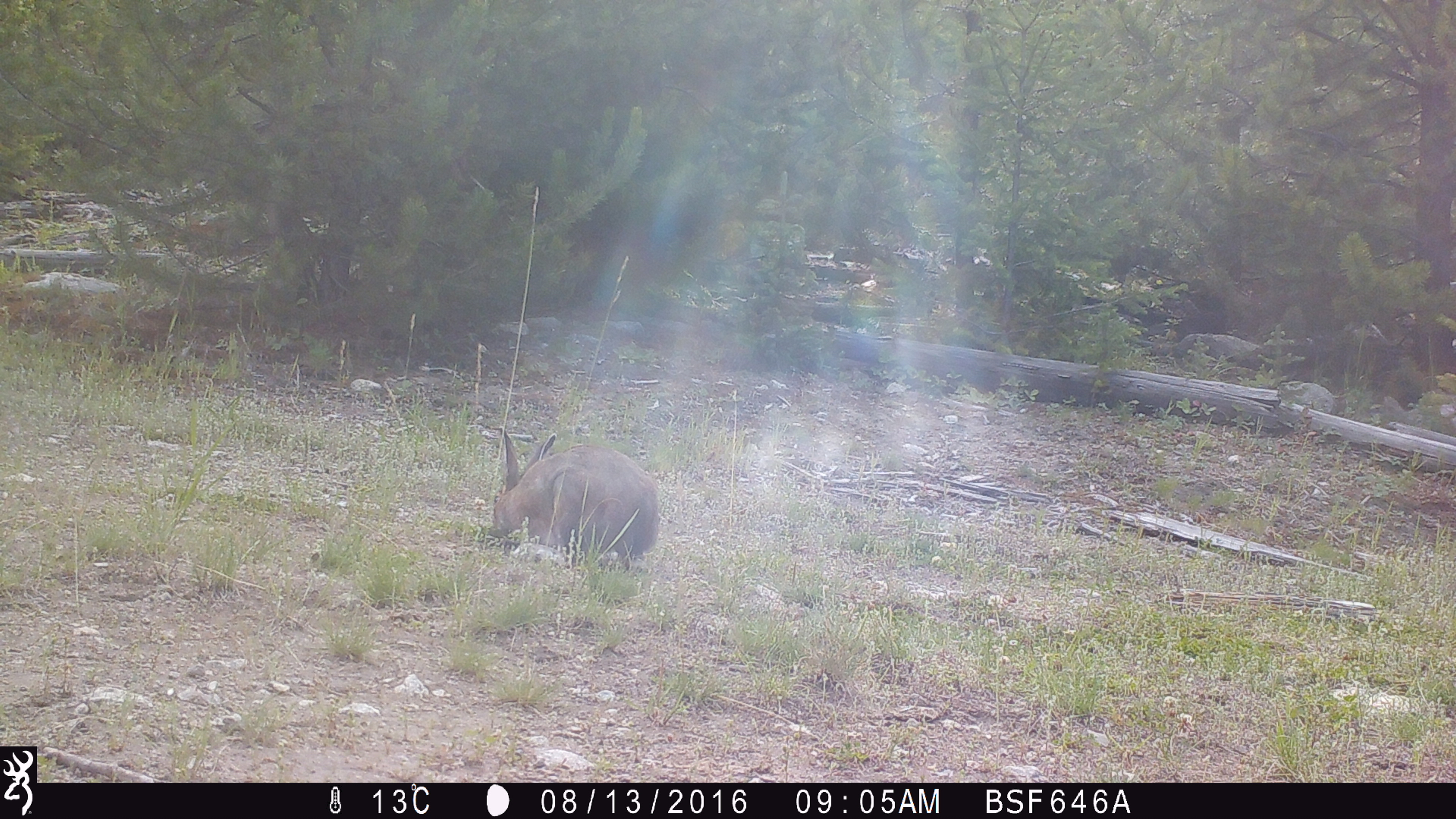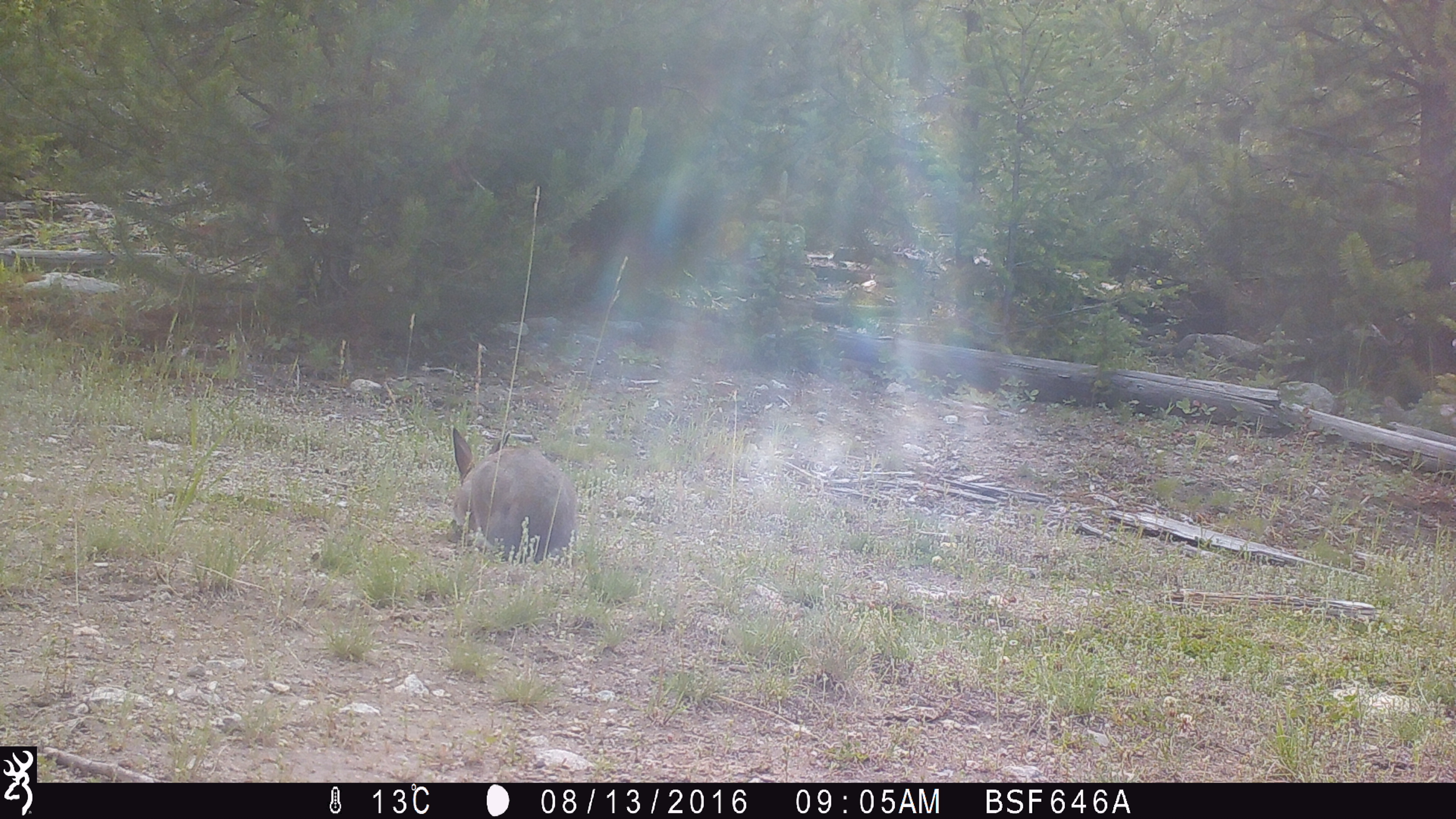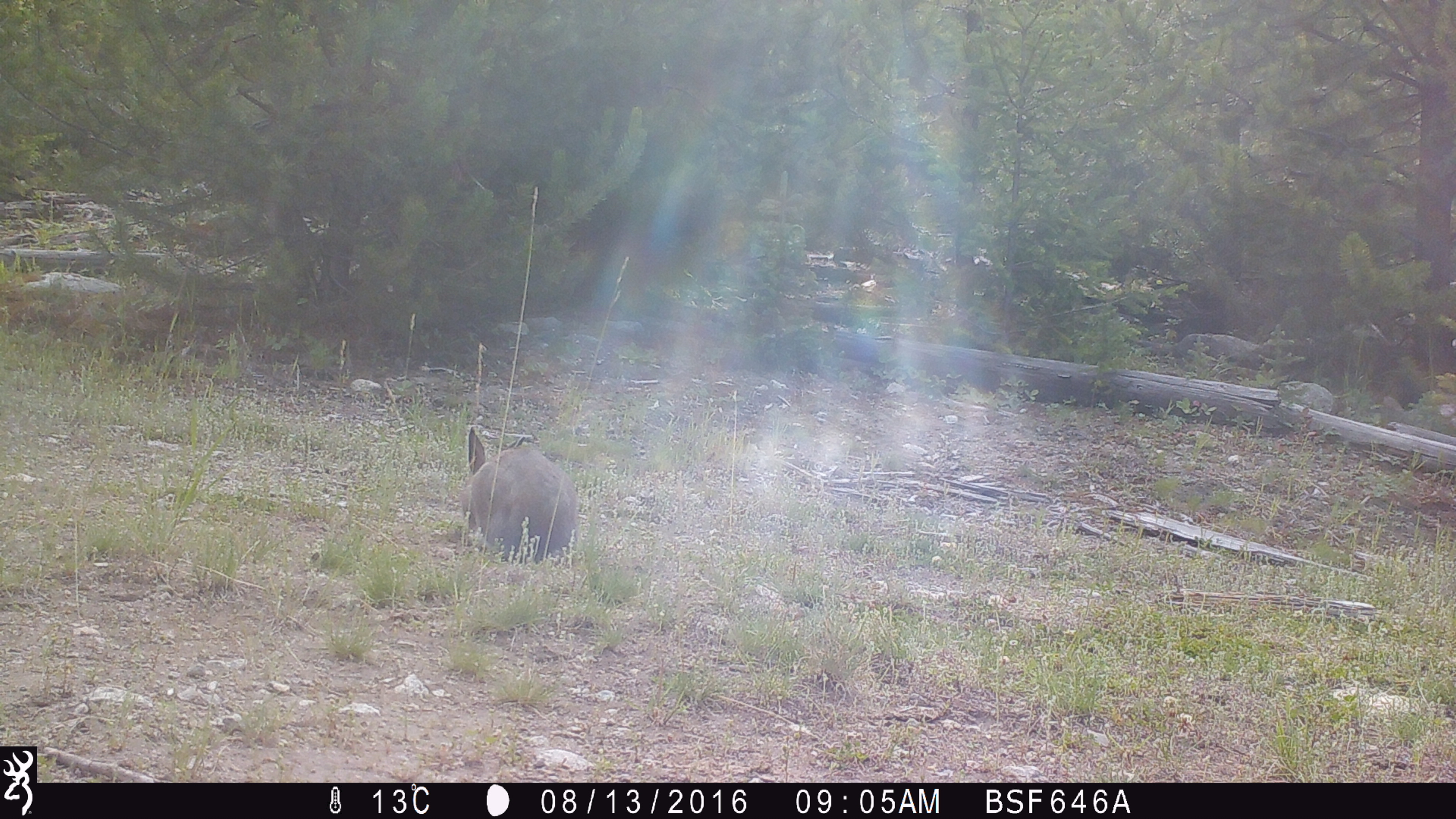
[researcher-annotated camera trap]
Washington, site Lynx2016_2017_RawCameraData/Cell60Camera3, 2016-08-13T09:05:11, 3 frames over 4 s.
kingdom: Animalia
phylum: Chordata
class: Mammalia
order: Lagomorpha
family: Leporidae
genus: Lepus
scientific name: Lepus americanus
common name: snowshoe hare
Lepus americanus (snowshoe hare). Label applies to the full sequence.